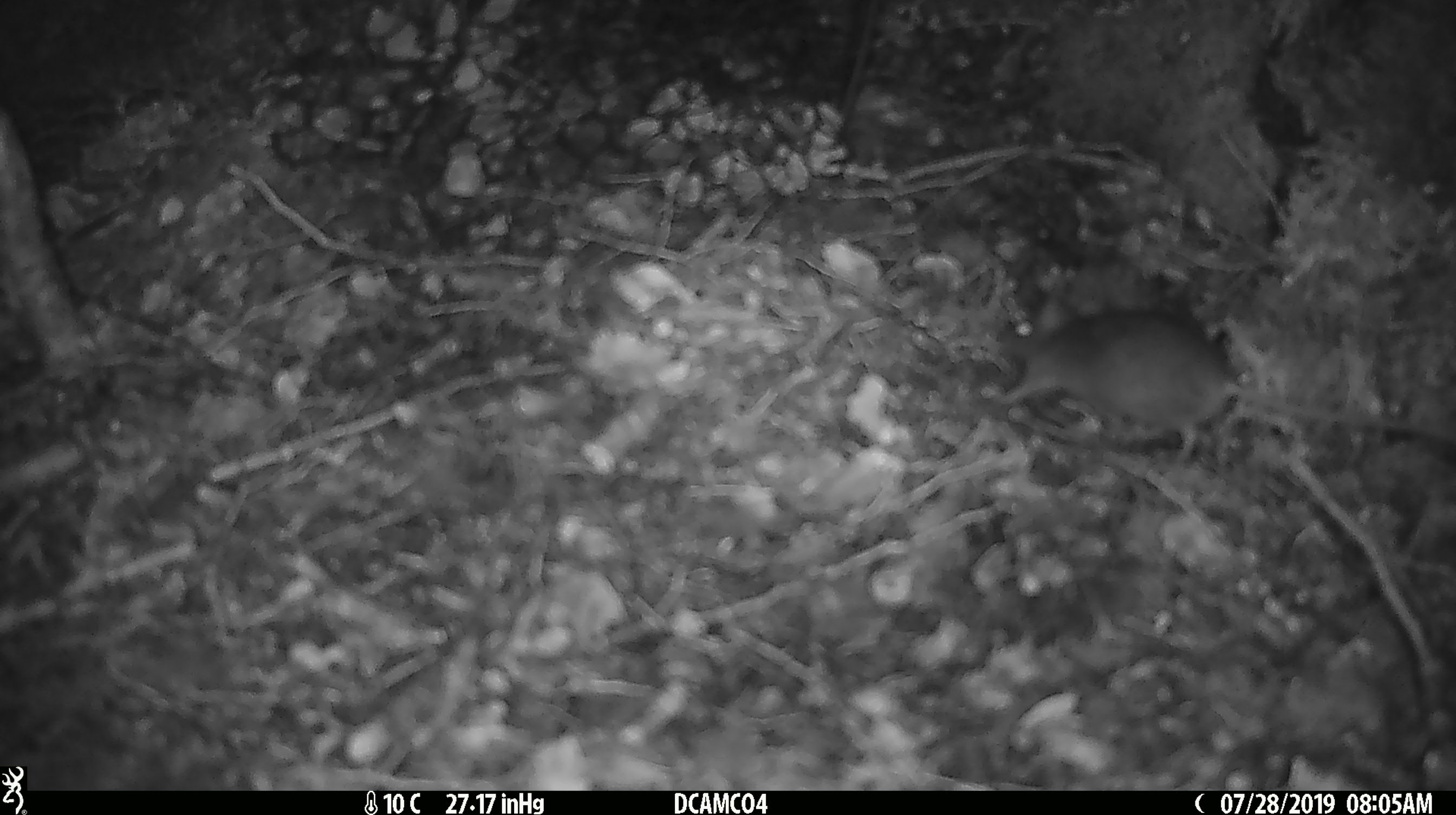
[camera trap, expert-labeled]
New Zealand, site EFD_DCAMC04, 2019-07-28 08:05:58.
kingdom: Animalia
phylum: Chordata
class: Mammalia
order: Rodentia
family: Muridae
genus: Mus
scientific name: Mus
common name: mouse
Mouse (Mus).